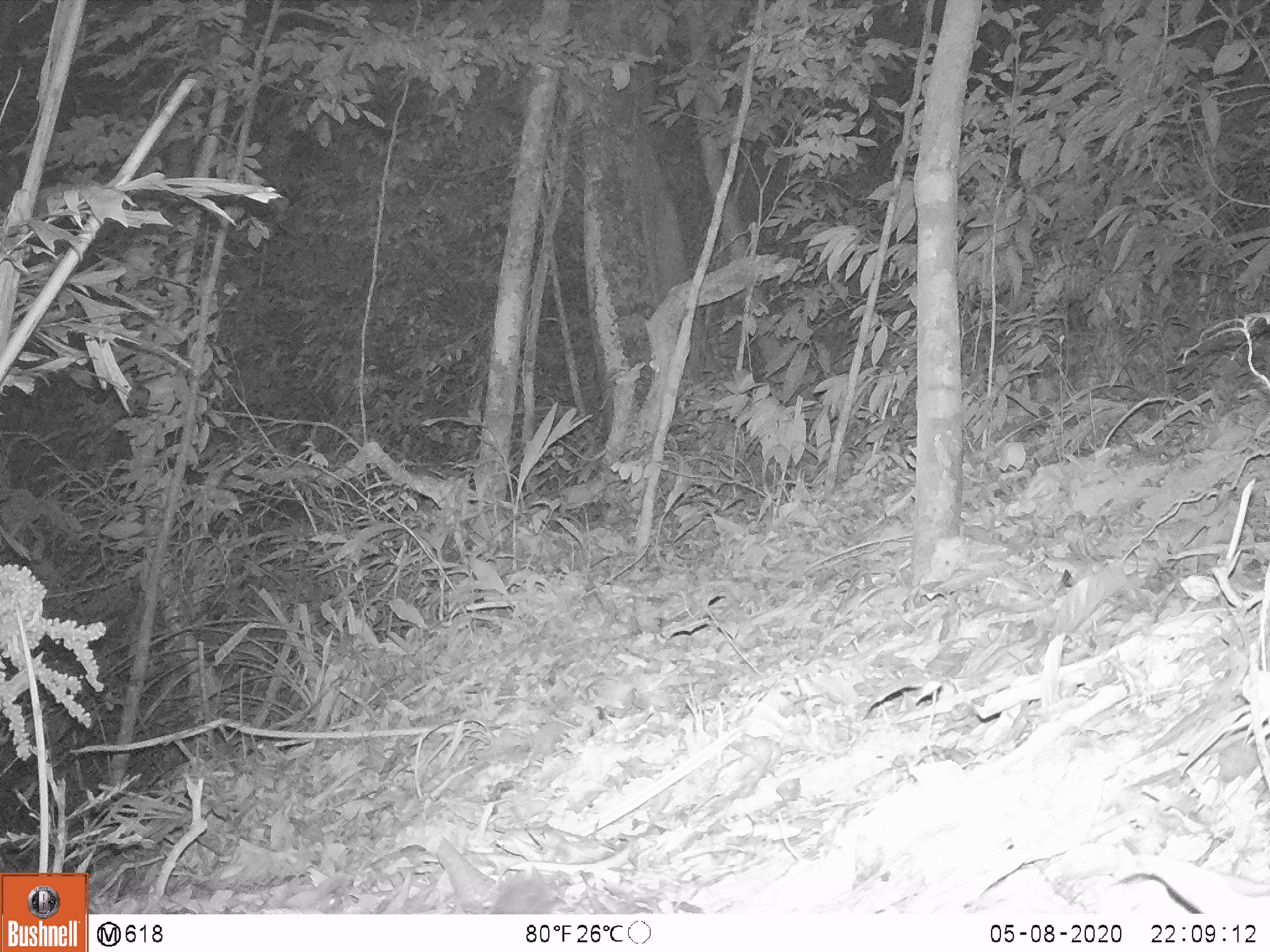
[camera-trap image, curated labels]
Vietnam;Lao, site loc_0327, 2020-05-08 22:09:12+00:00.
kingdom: Animalia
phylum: Chordata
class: Mammalia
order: Carnivora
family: Mustelidae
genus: Melogale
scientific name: Melogale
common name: ferret badger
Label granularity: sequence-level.